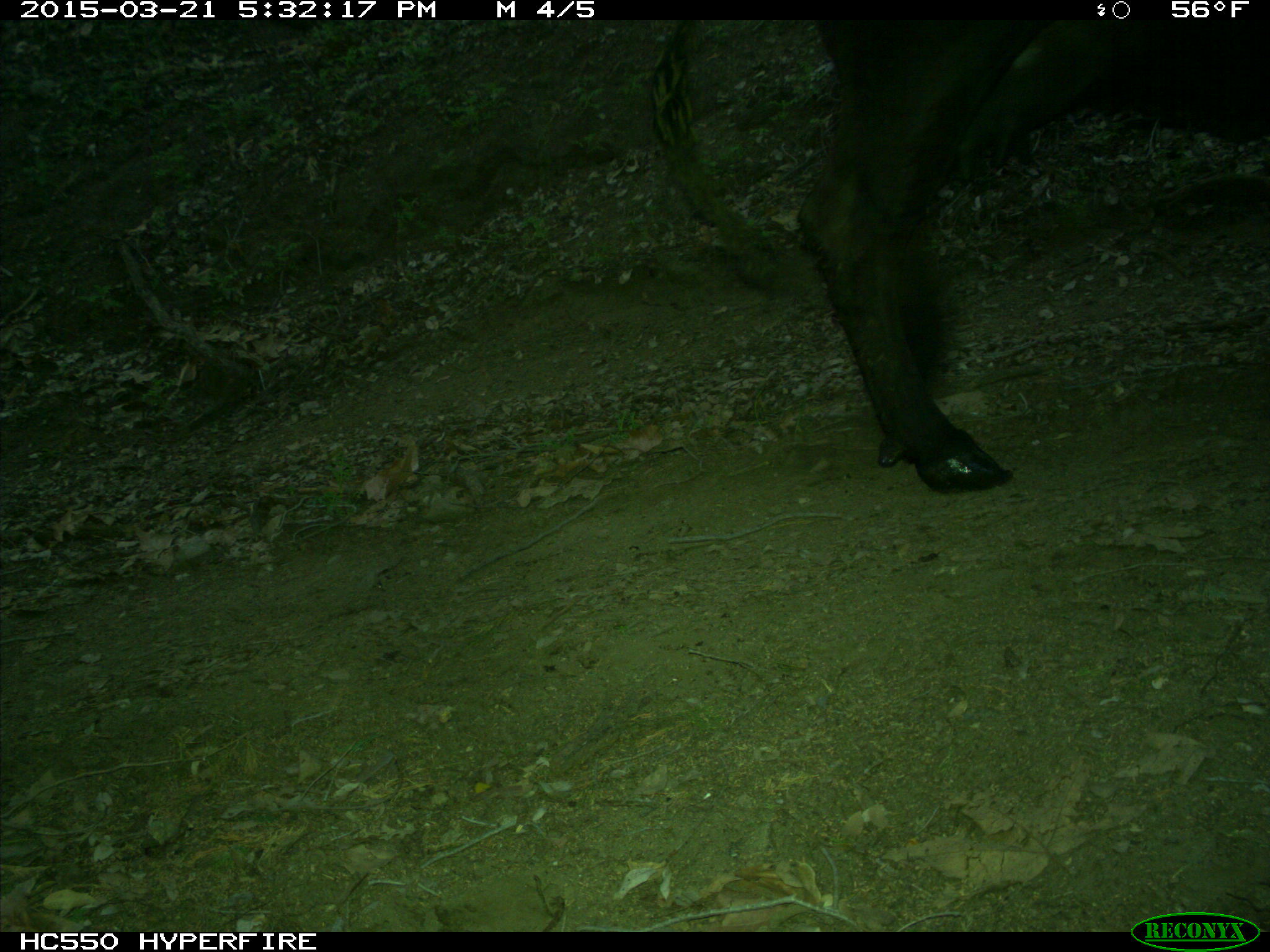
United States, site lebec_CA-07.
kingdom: Animalia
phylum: Chordata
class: Mammalia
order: Artiodactyla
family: Bovidae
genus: Bos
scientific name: Bos taurus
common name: domestic cow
Bos taurus (domestic cow).